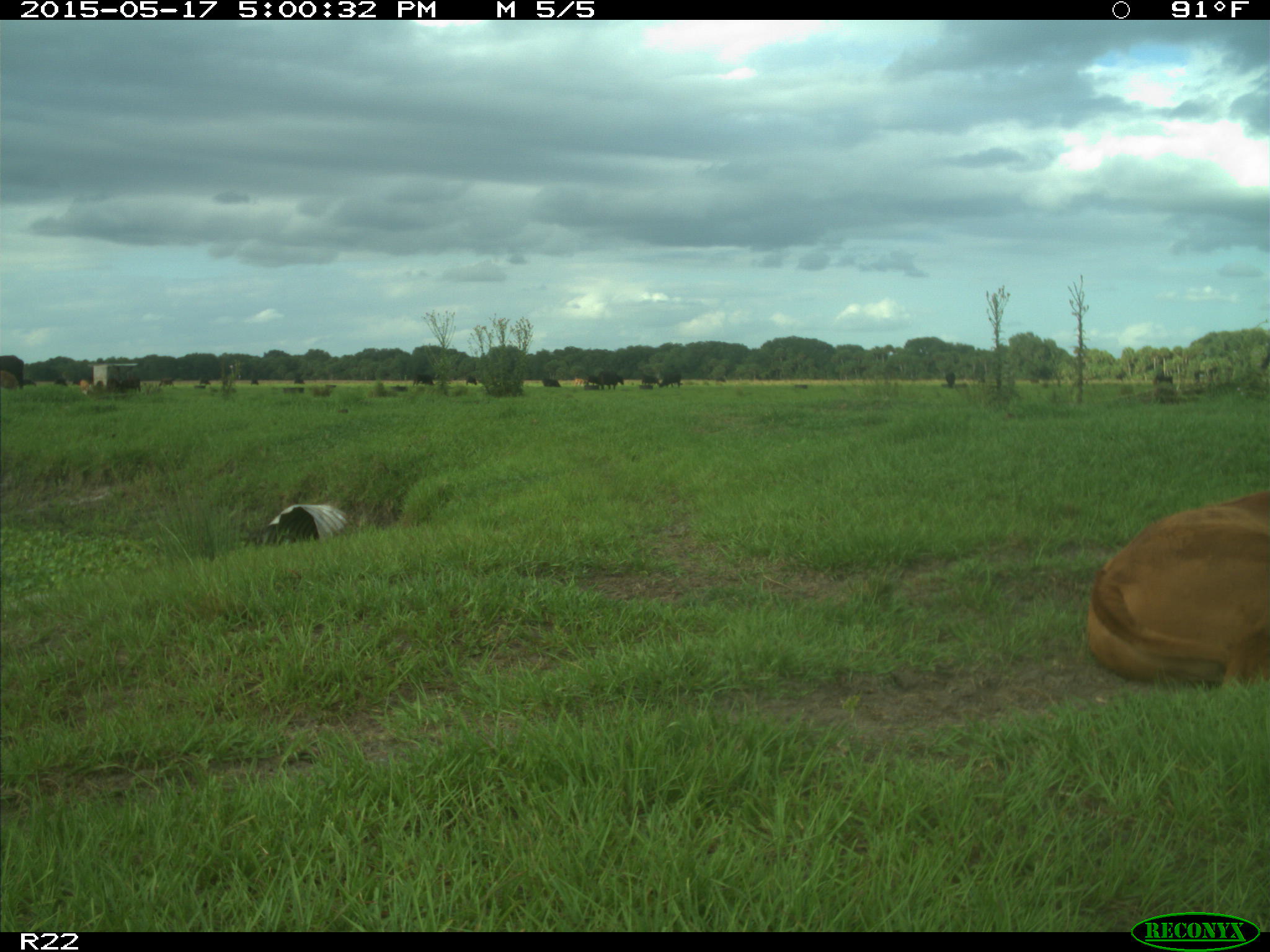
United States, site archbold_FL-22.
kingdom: Animalia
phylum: Chordata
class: Mammalia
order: Artiodactyla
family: Bovidae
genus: Bos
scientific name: Bos taurus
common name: domestic cow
Bos taurus (domestic cow).